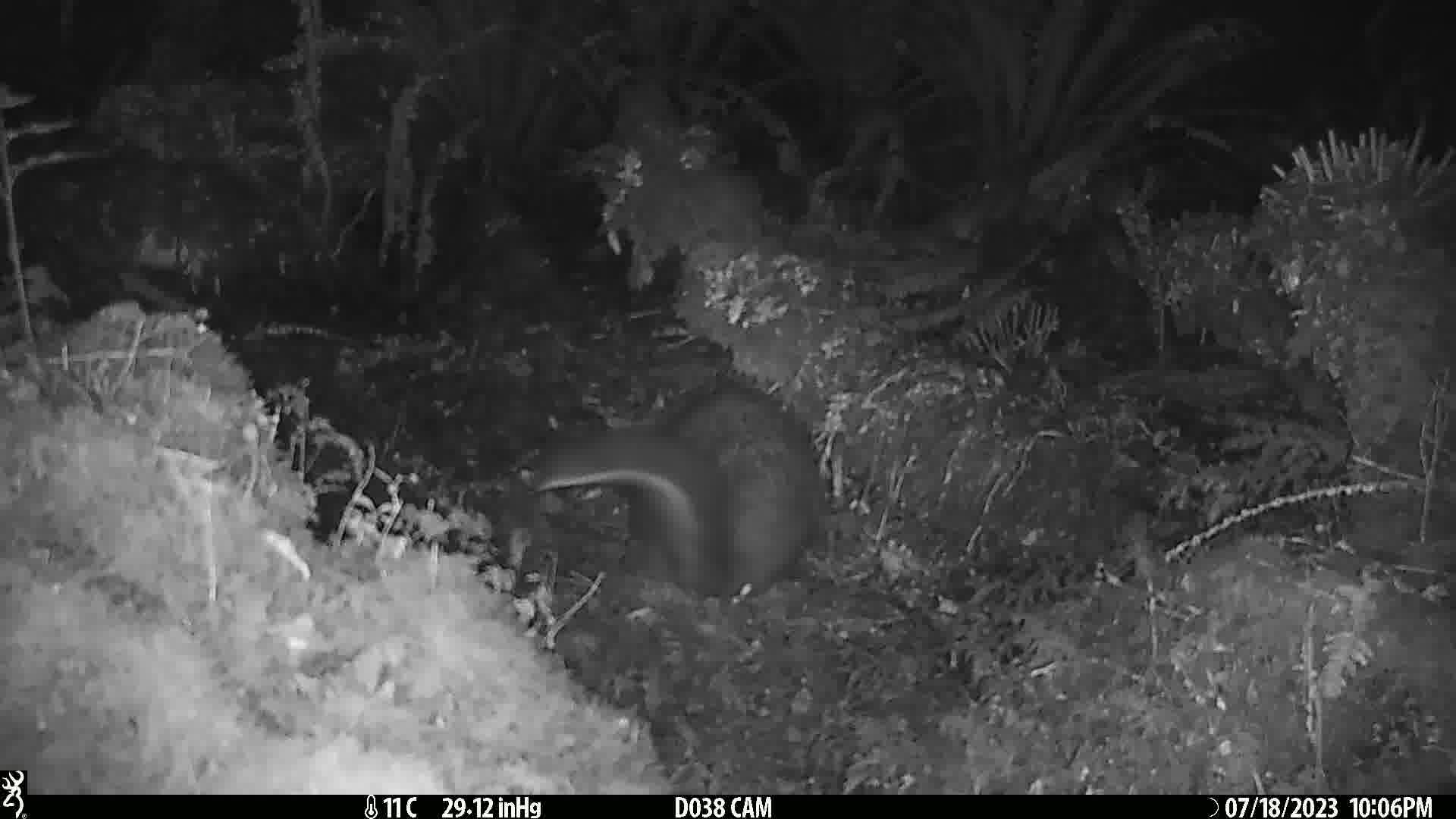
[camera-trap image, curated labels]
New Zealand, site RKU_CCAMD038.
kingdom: Animalia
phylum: Chordata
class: Mammalia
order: Diprotodontia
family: Phalangeridae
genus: Trichosurus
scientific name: Trichosurus vulpecula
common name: common brushtail possum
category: possum